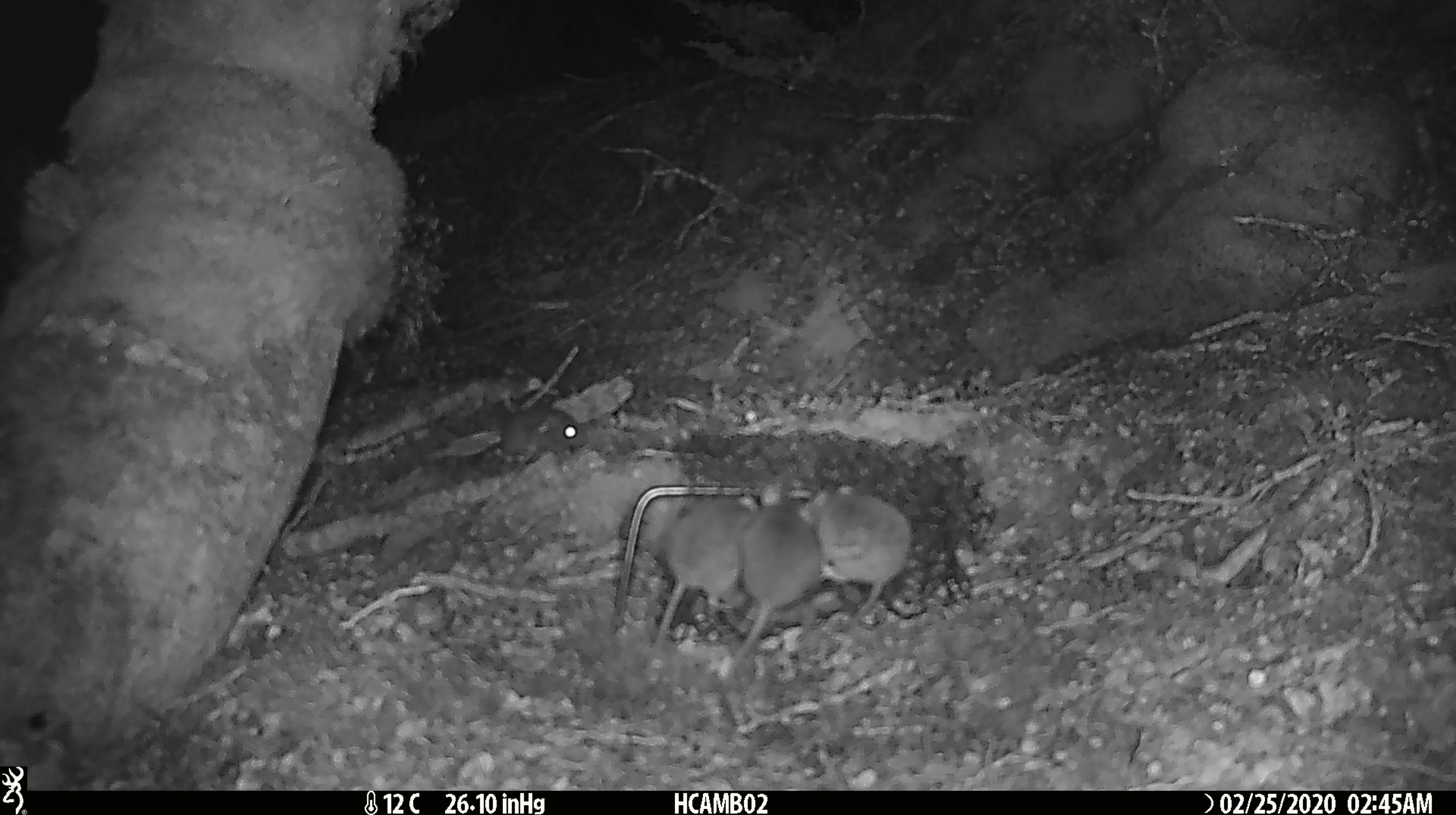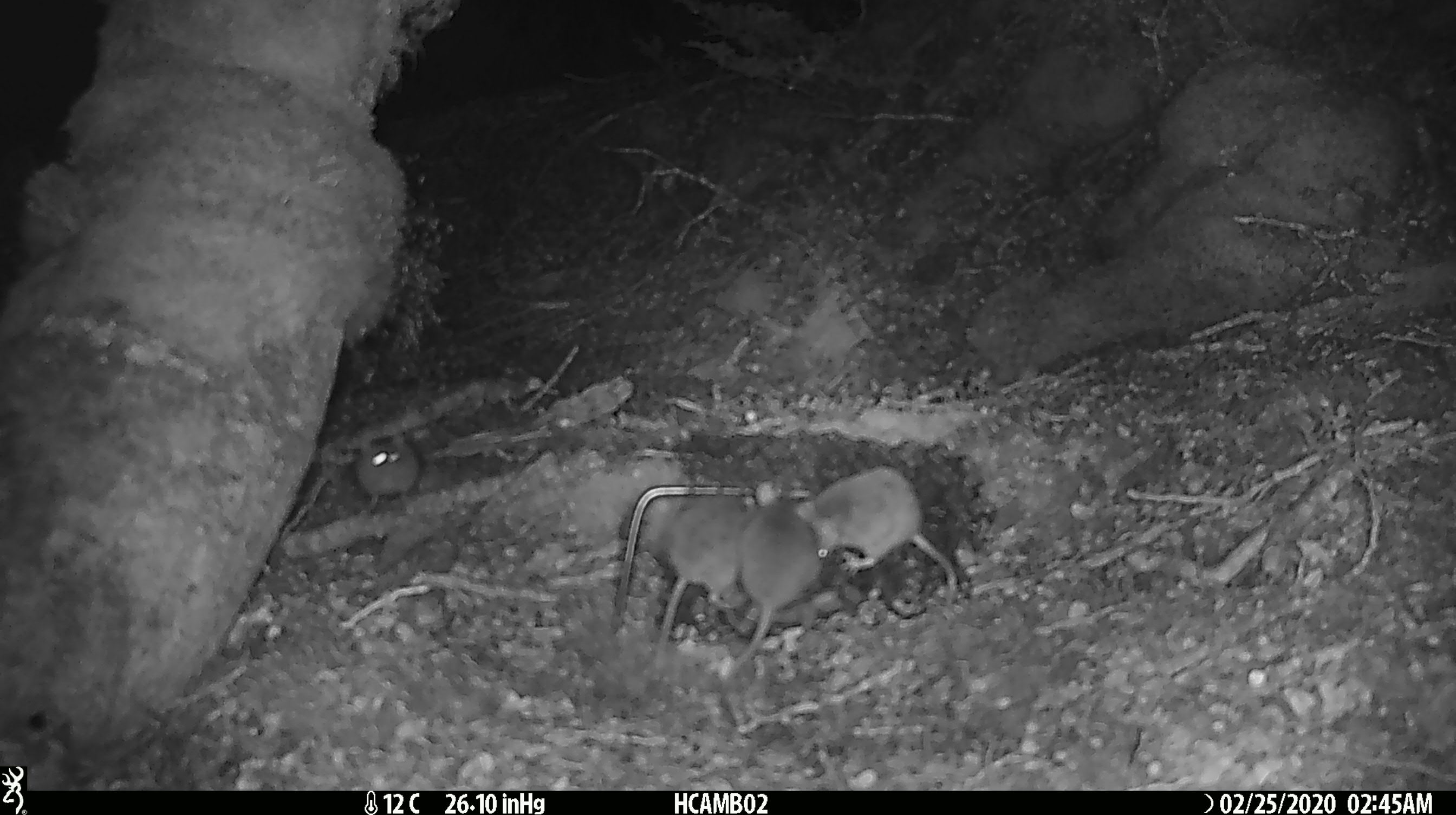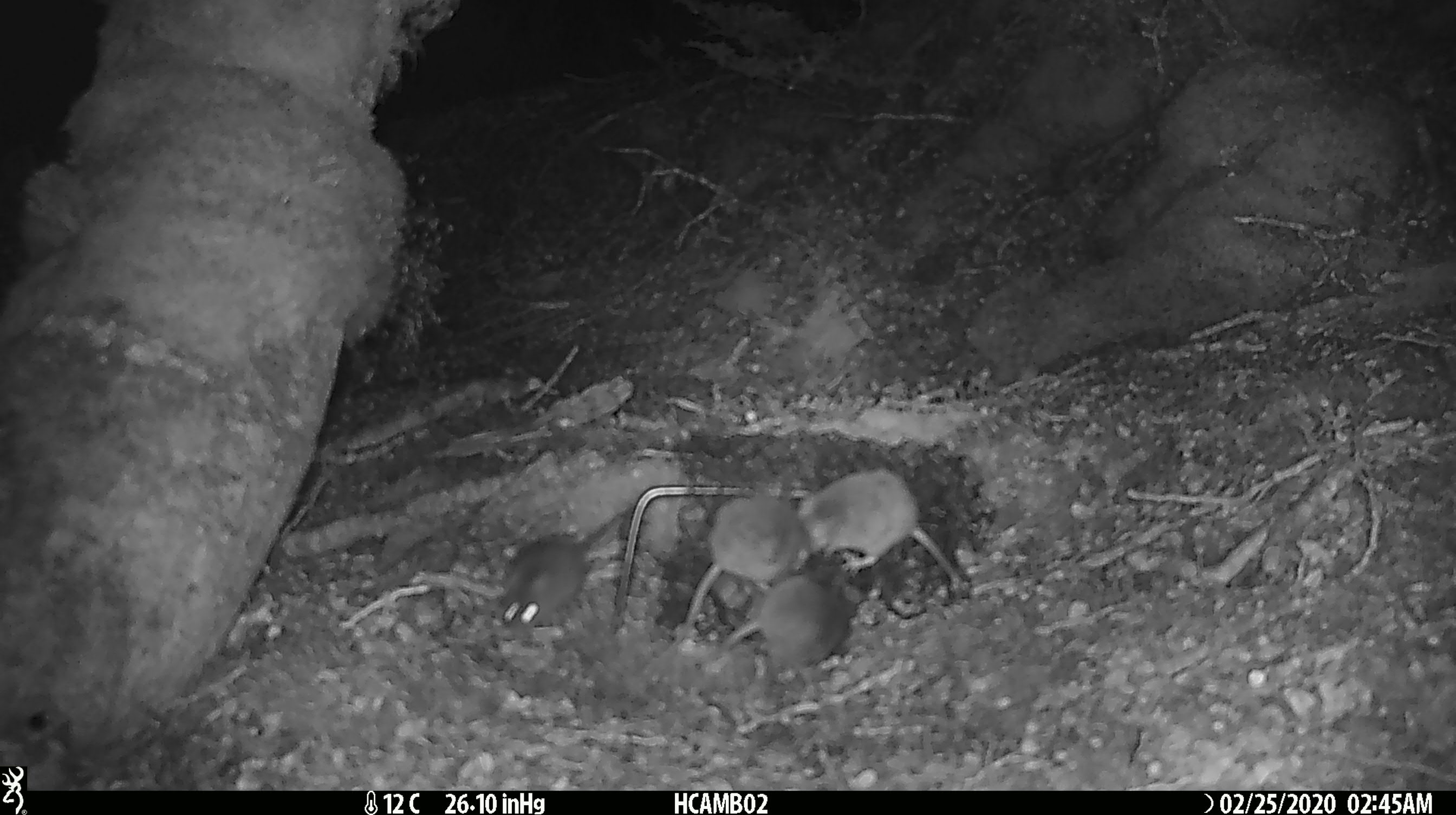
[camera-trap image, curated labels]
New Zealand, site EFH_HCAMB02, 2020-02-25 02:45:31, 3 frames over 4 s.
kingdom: Animalia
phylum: Chordata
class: Mammalia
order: Rodentia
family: Muridae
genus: Mus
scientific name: Mus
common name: mouse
Mouse (Mus).